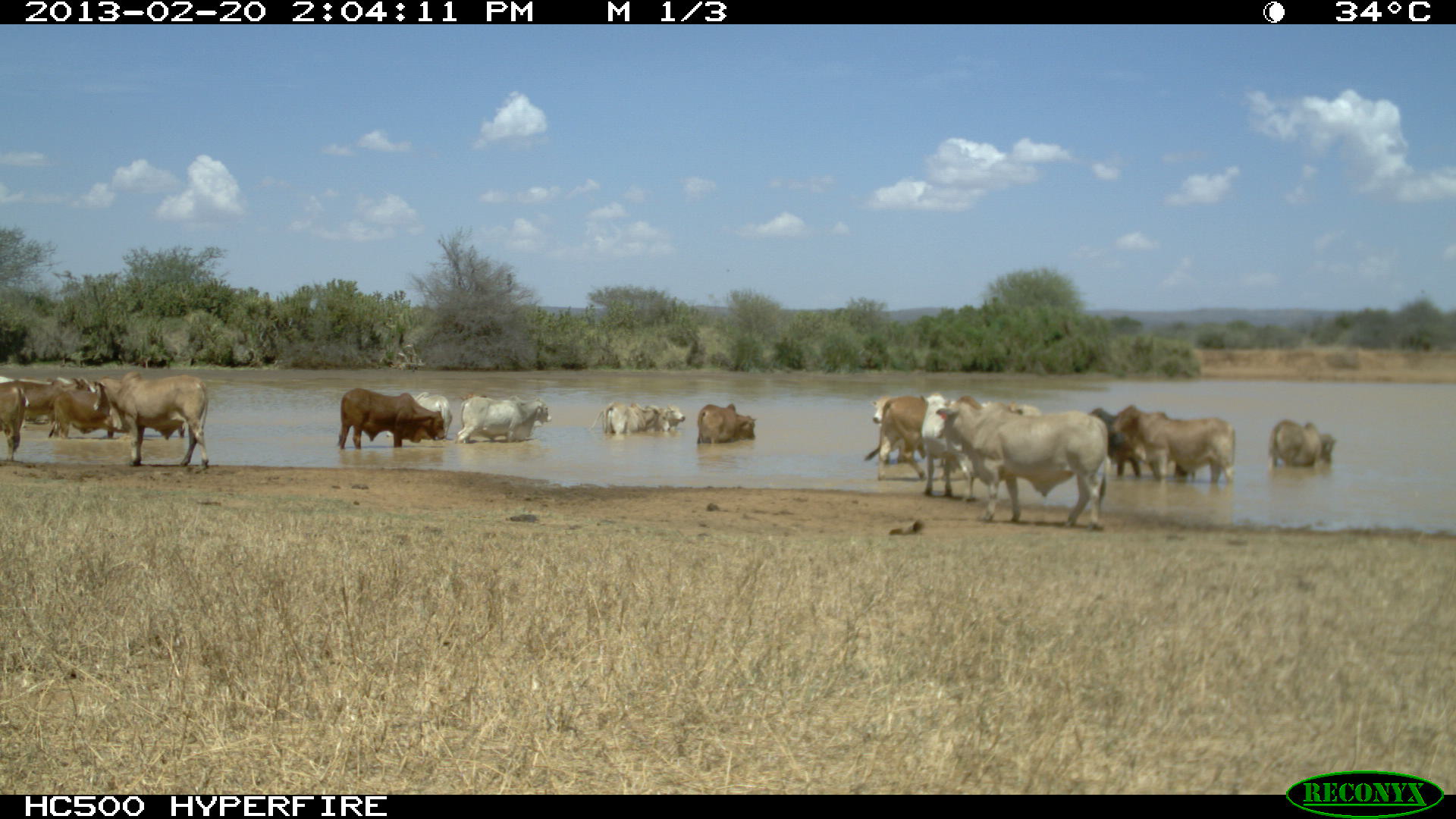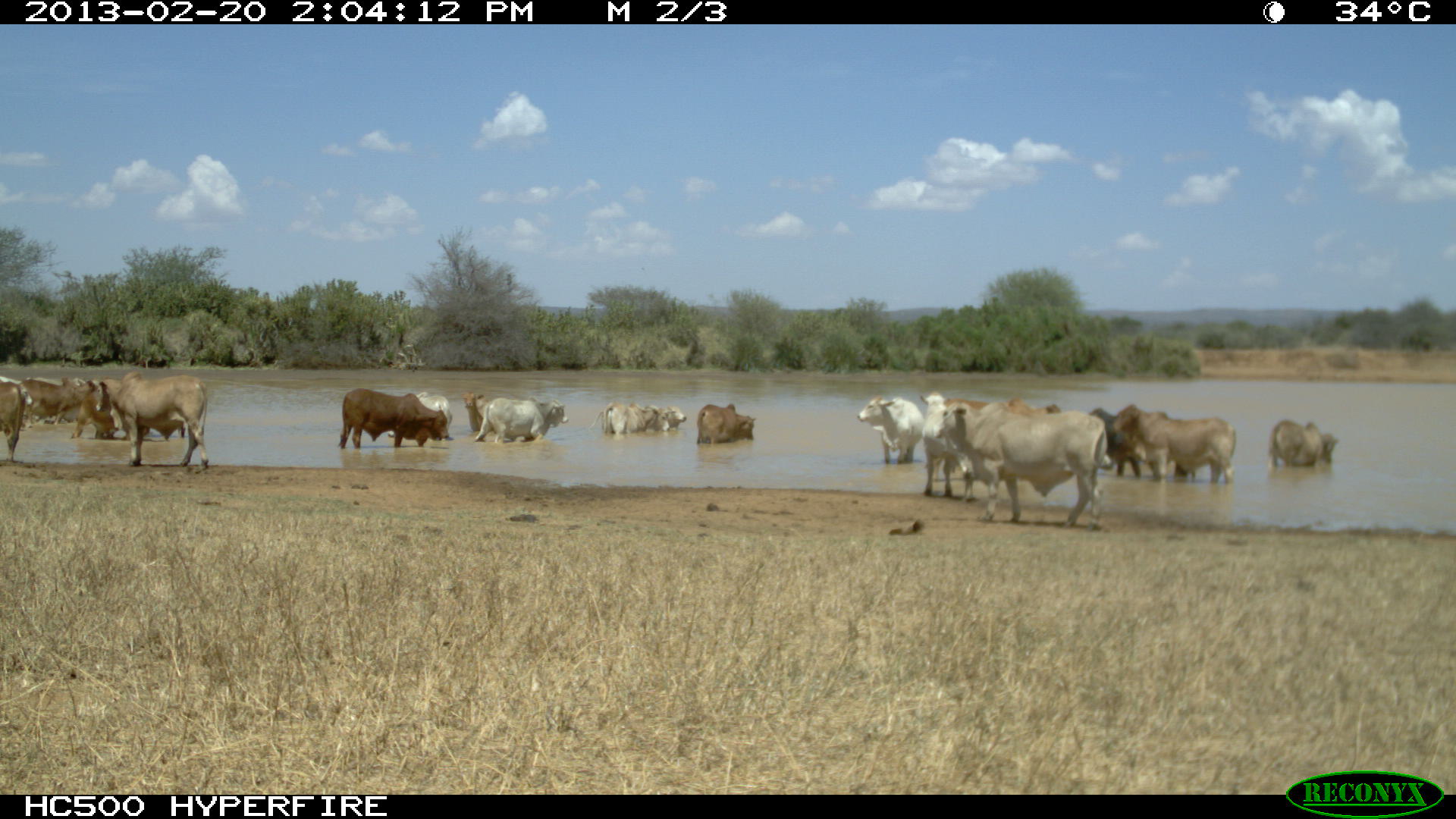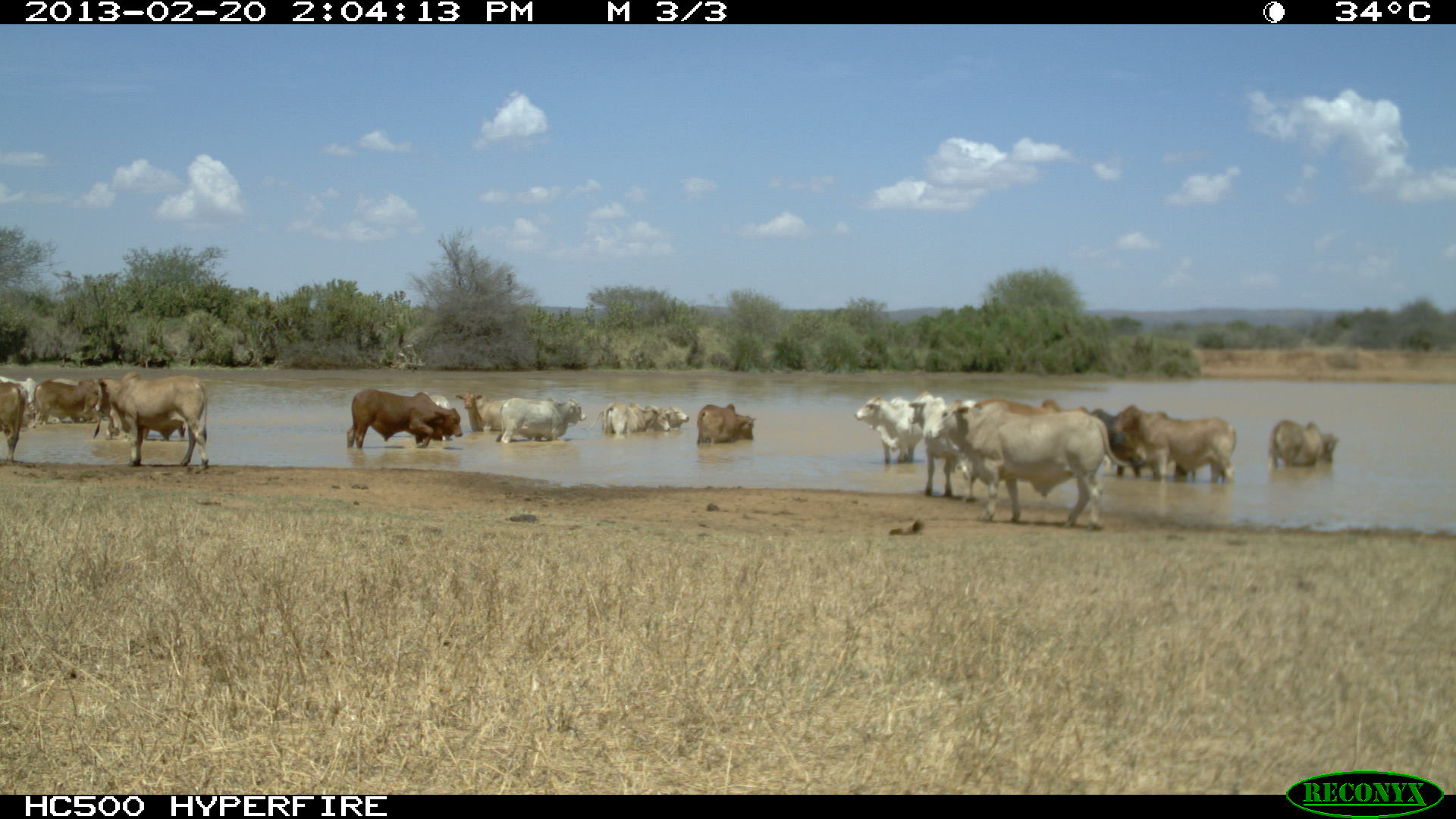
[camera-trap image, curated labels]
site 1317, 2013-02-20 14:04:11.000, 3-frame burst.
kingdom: Animalia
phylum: Chordata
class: Mammalia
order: Artiodactyla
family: Bovidae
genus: Bos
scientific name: Bos taurus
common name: domestic cattle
Bos taurus (domestic cattle), count 17.